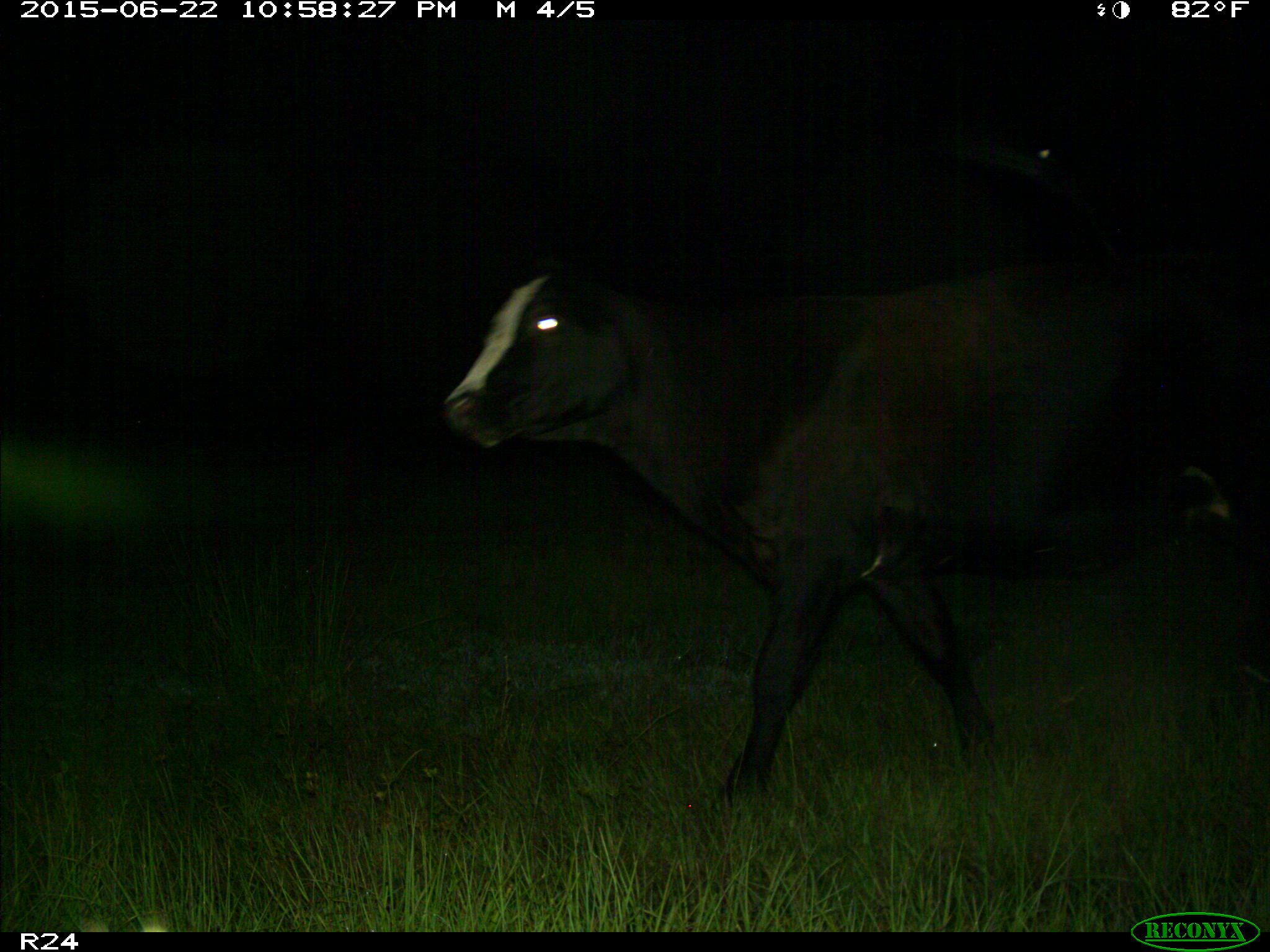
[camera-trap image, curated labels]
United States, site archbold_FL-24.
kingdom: Animalia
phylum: Chordata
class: Mammalia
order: Artiodactyla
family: Bovidae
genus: Bos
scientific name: Bos taurus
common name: domestic cow